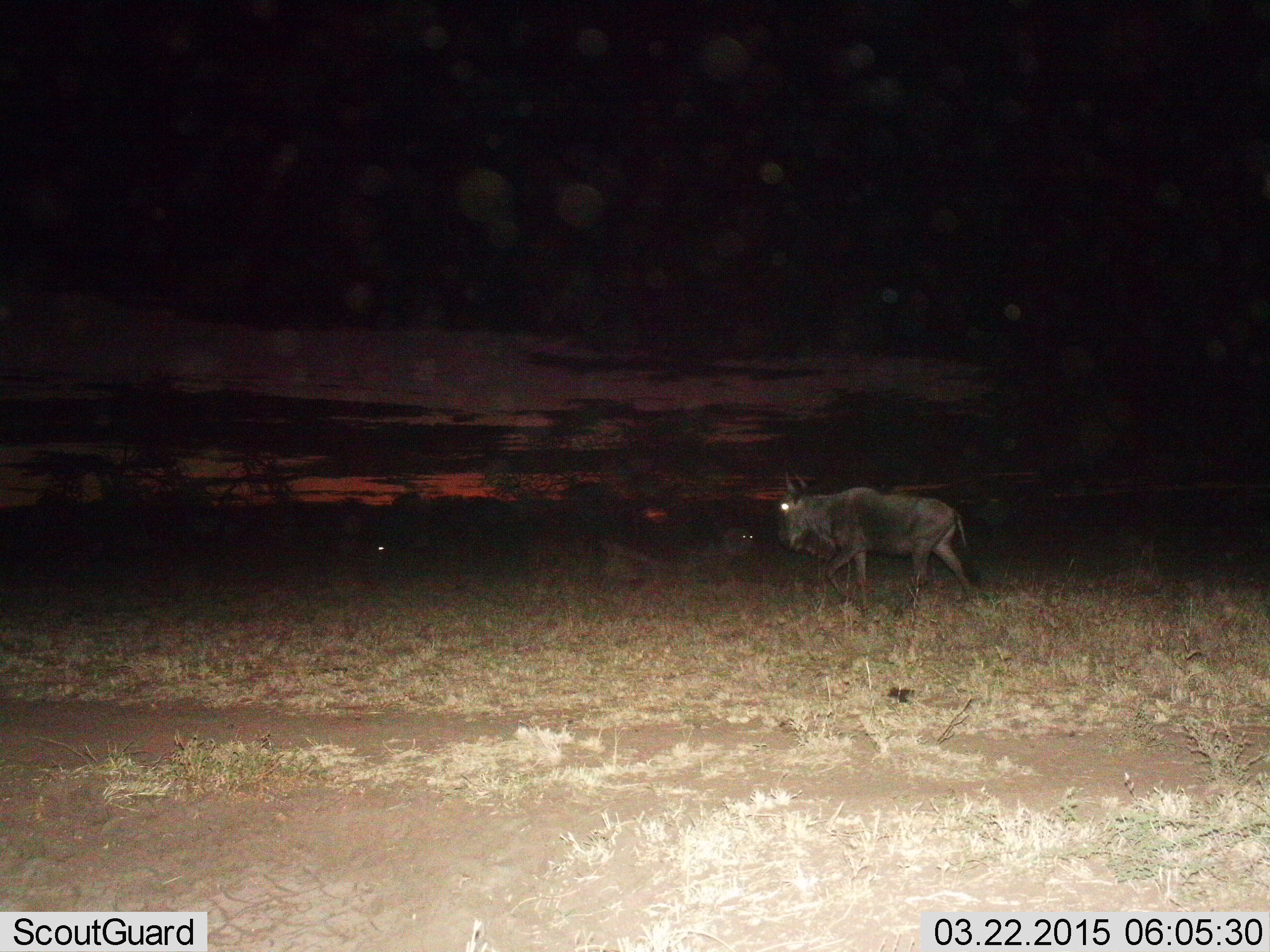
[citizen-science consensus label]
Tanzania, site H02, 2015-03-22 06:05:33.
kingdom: Animalia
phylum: Chordata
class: Mammalia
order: Artiodactyla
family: Bovidae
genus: Connochaetes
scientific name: Connochaetes taurinus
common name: blue wildebeest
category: wildebeest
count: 1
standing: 20%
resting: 10%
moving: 100%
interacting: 0%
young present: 0%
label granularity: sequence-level